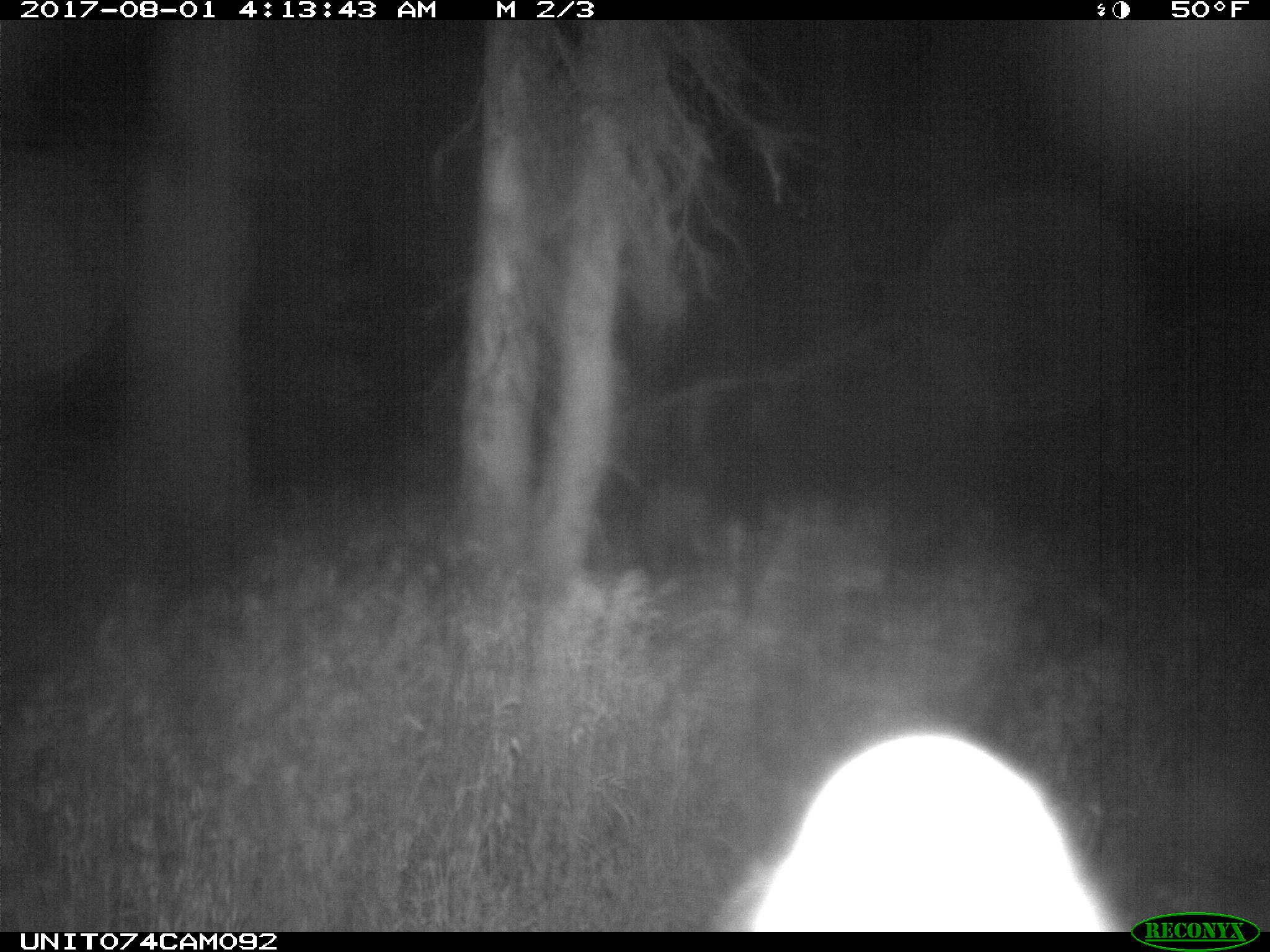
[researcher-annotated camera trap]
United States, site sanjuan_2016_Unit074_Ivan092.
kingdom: Animalia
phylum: Chordata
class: Mammalia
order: Artiodactyla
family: Cervidae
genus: Cervus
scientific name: Cervus elaphus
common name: red deer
Cervus elaphus (red deer).